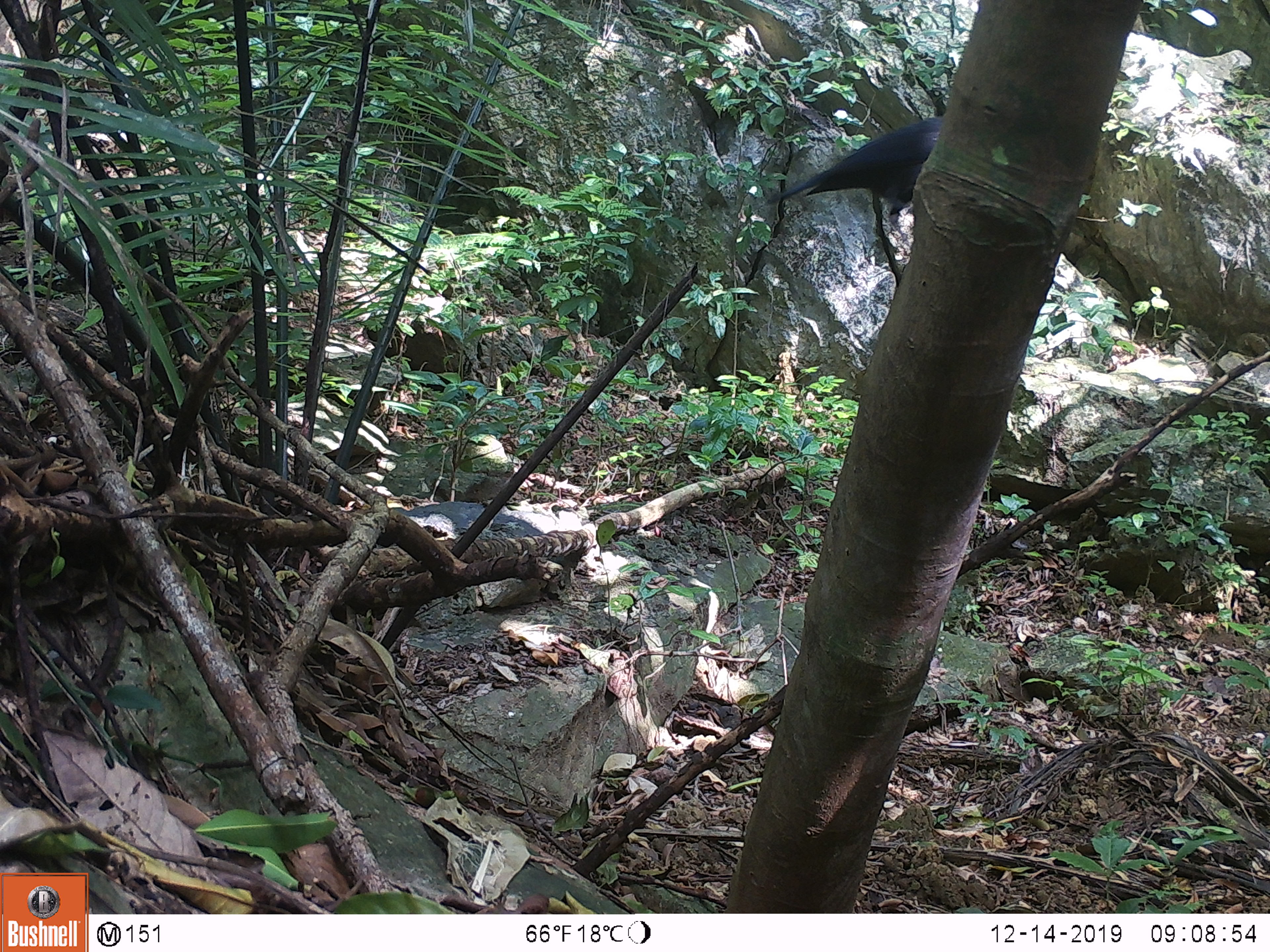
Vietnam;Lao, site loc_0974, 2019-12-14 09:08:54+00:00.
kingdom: Animalia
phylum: Chordata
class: Aves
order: Passeriformes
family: Muscicapidae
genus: Myophonus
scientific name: Myophonus caeruleus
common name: blue whistling thrush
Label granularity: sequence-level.